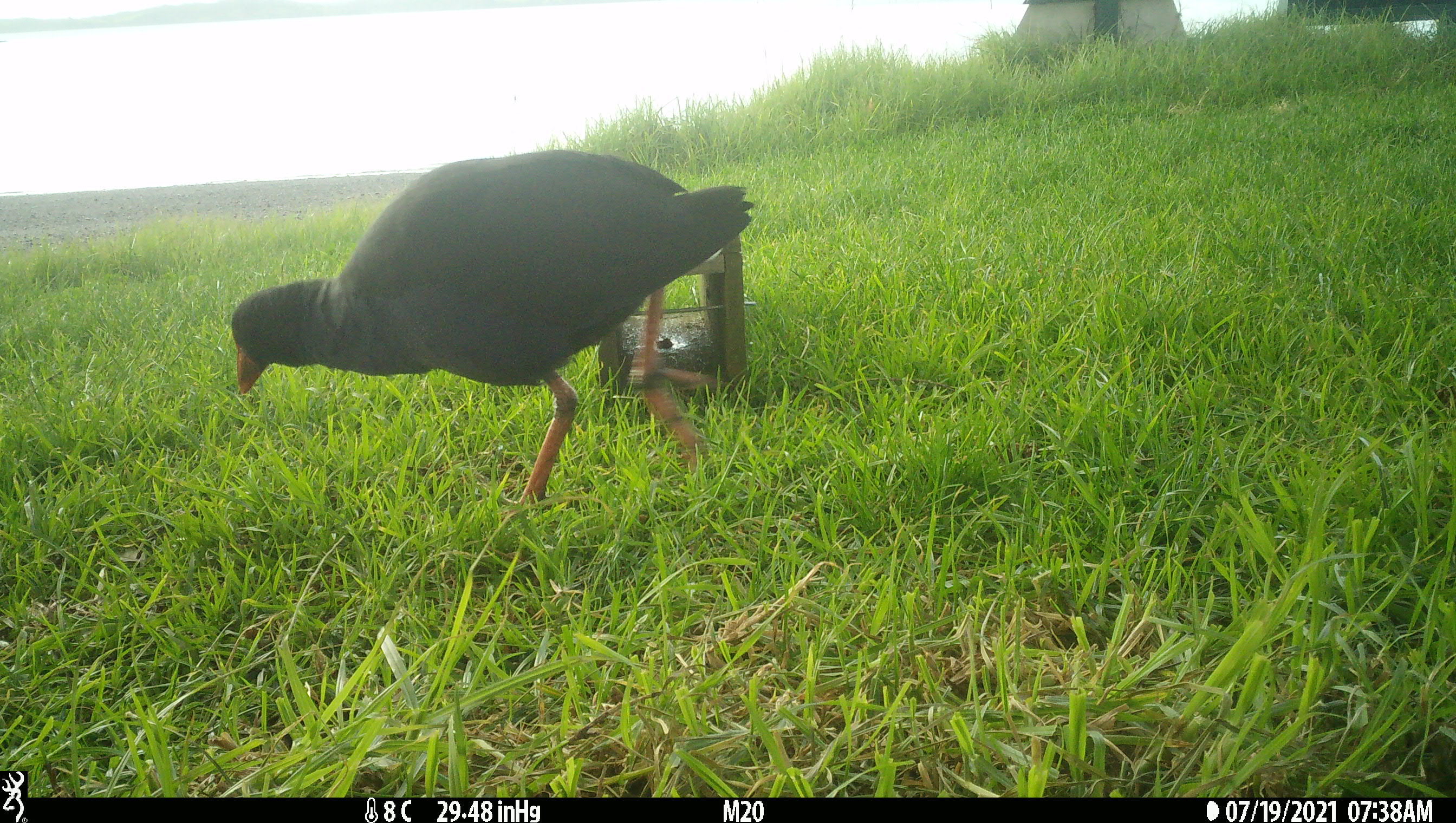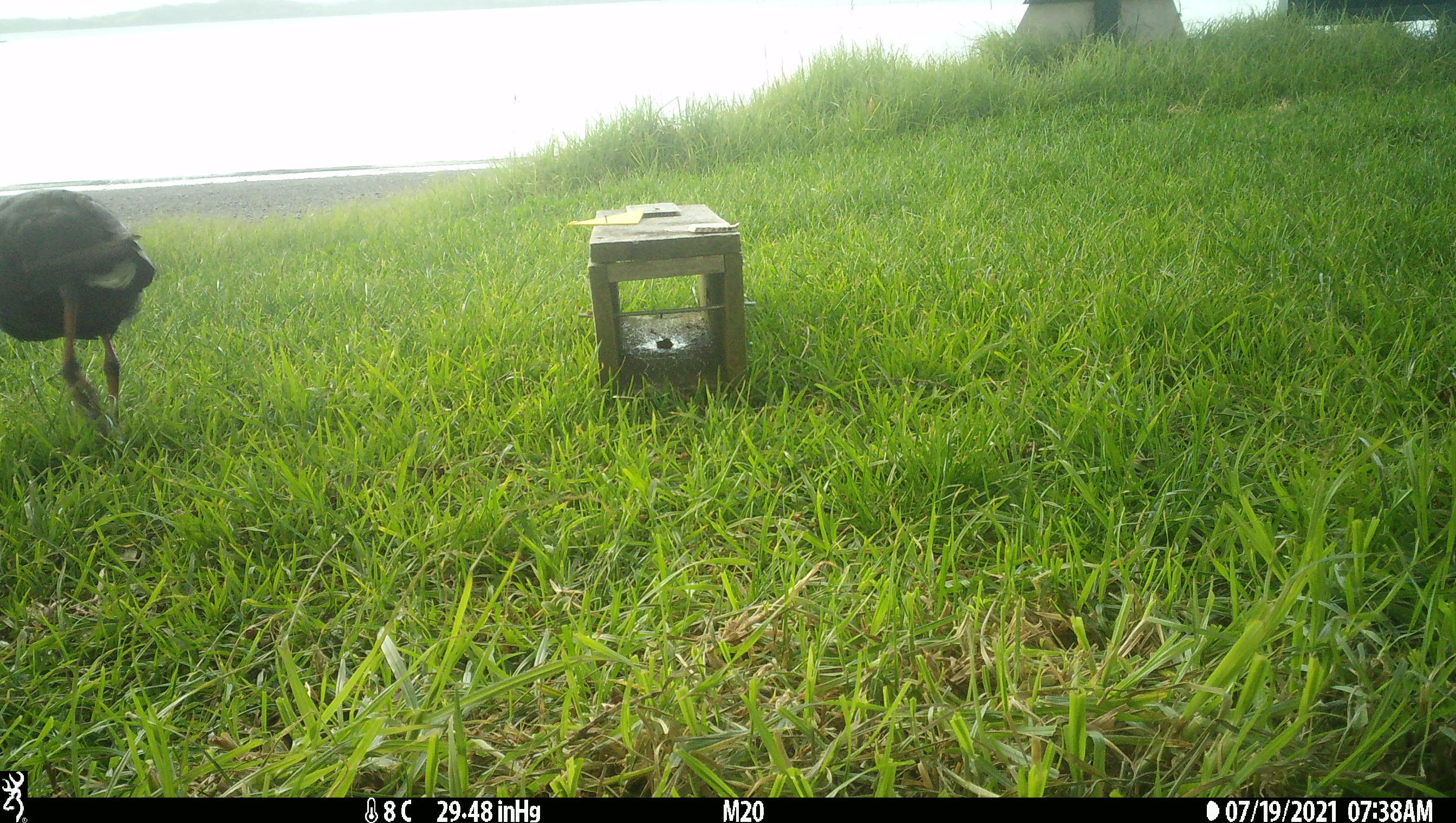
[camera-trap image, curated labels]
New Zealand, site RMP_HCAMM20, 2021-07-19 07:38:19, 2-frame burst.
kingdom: Animalia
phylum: Chordata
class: Aves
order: Gruiformes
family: Rallidae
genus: Porphyrio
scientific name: Porphyrio melanotus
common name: australasian swamphen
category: pukeko